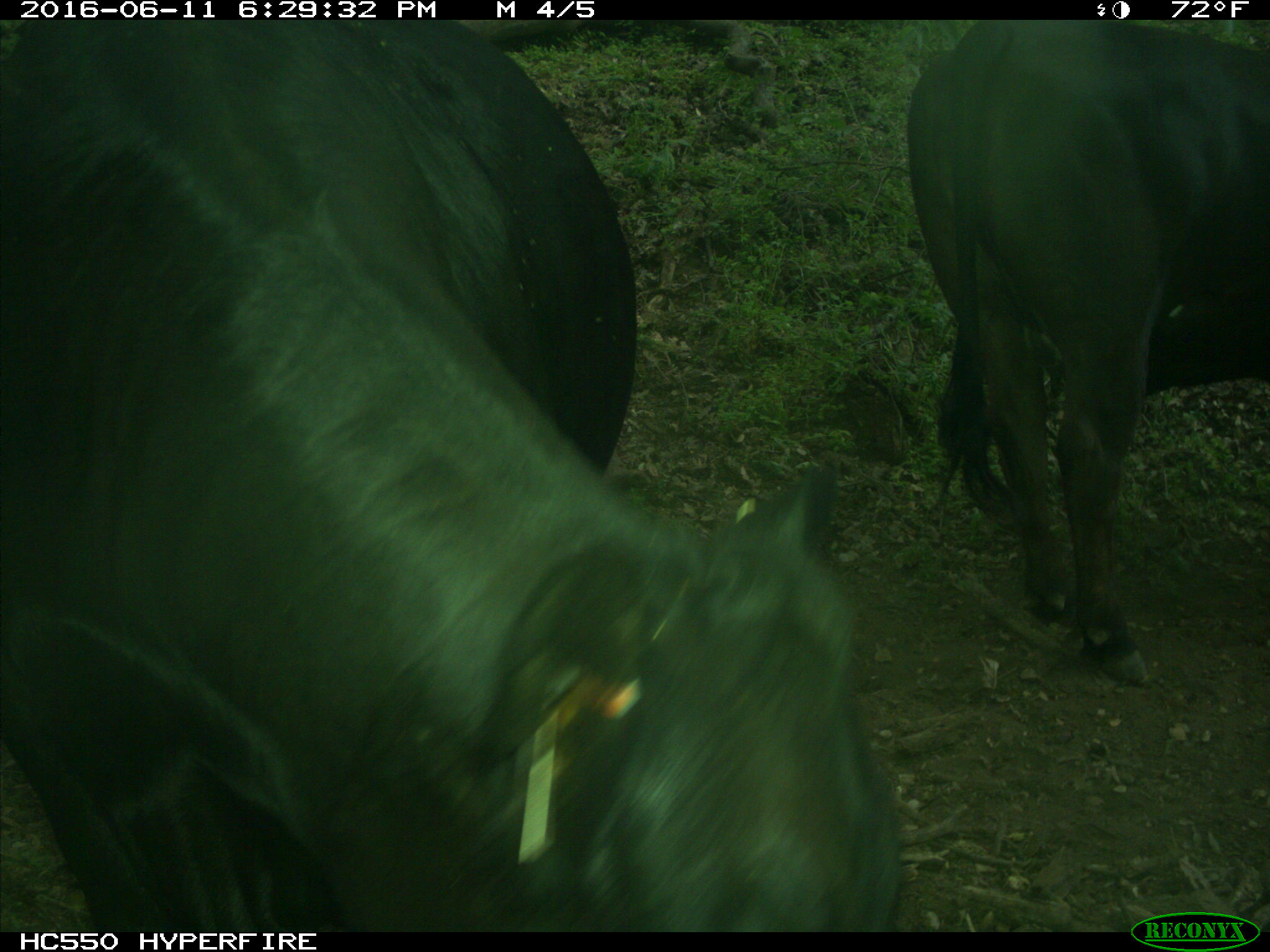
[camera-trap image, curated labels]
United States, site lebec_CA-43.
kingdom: Animalia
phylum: Chordata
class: Mammalia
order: Artiodactyla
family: Bovidae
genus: Bos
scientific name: Bos taurus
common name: domestic cow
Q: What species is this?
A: Bos taurus (domestic cow).